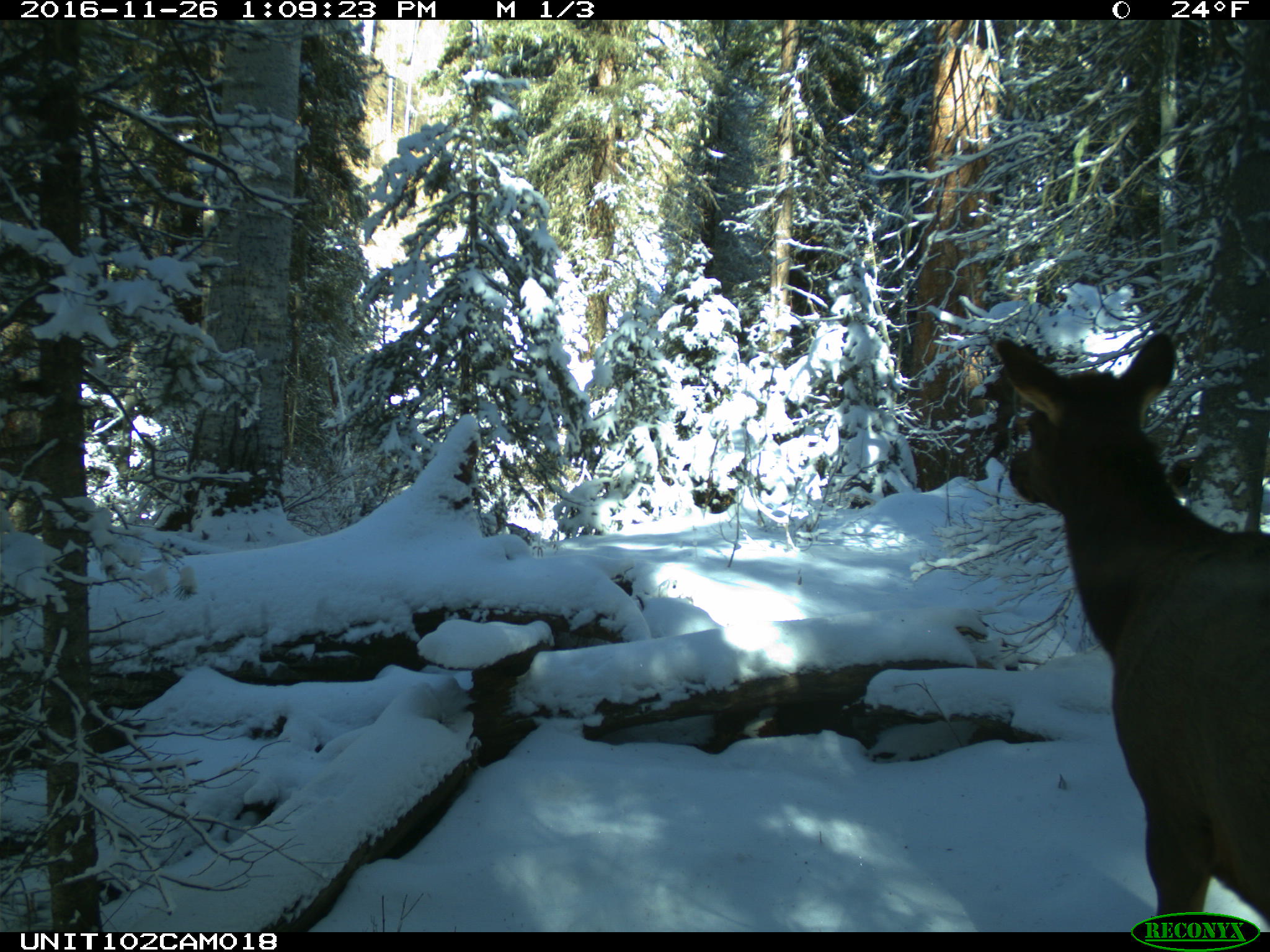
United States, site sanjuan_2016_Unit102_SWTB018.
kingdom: Animalia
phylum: Chordata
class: Mammalia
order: Artiodactyla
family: Cervidae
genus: Cervus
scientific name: Cervus elaphus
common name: red deer